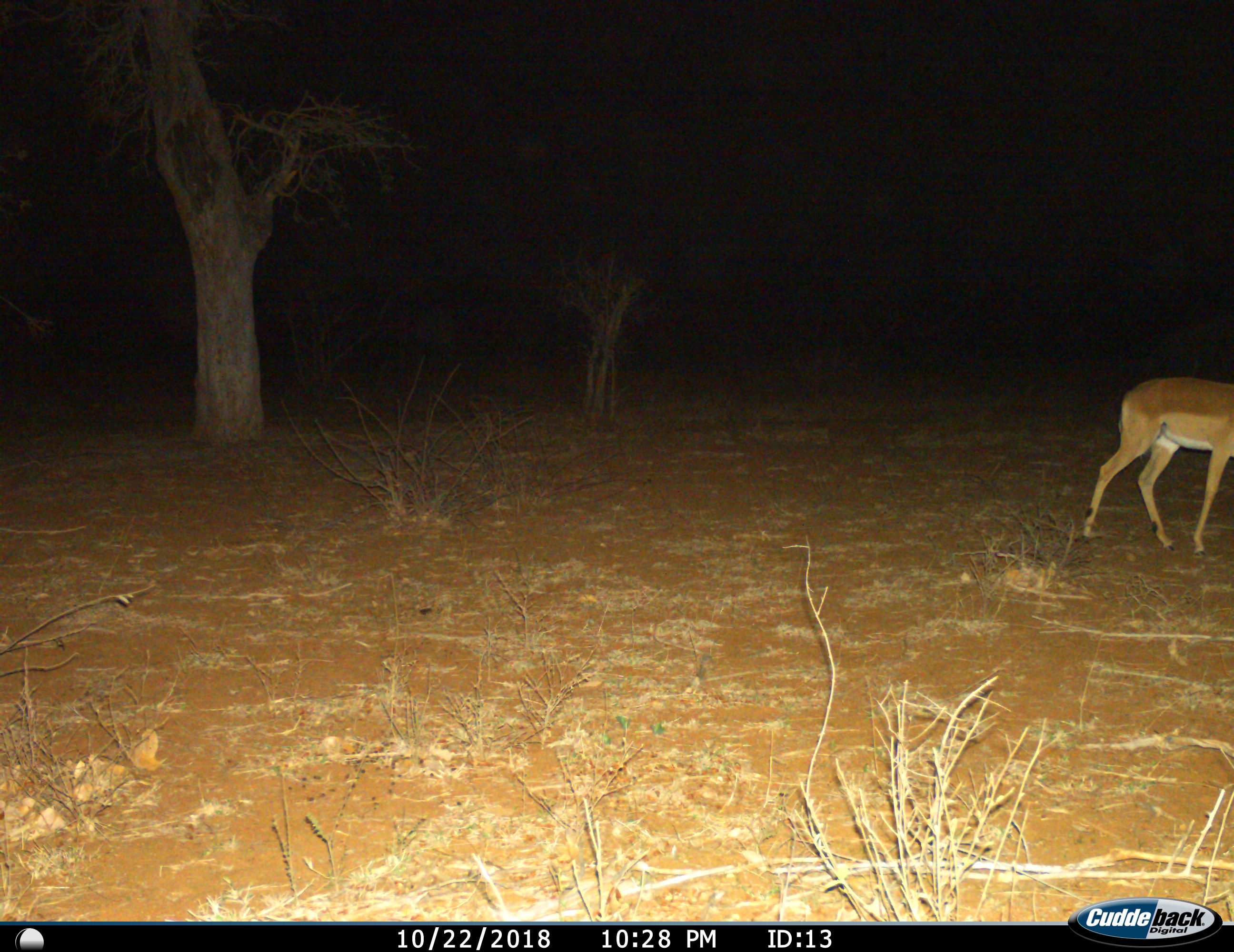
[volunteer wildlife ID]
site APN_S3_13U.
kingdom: Animalia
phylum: Chordata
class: Mammalia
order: Artiodactyla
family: Bovidae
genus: Aepyceros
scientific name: Aepyceros melampus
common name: impala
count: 1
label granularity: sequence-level